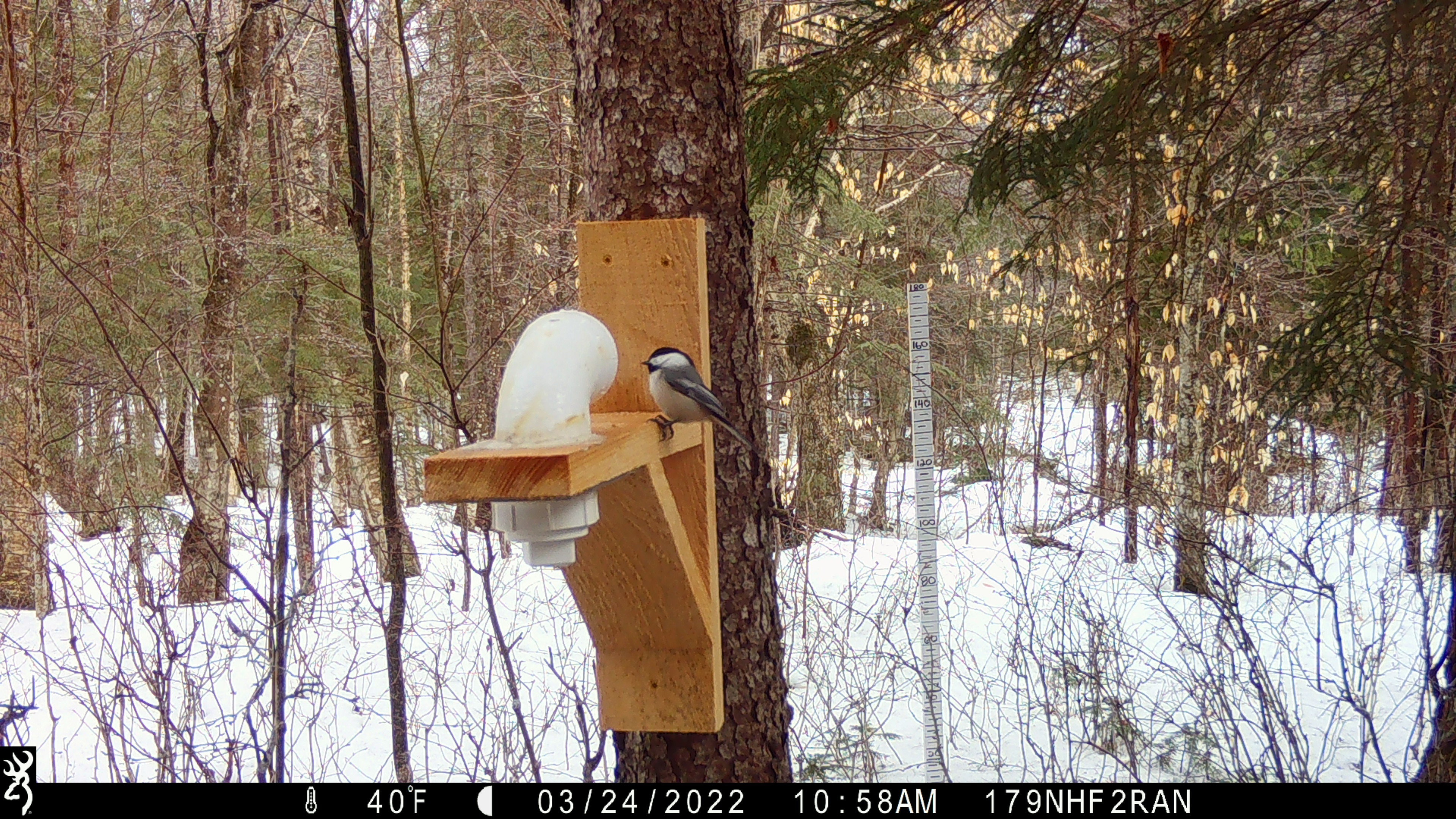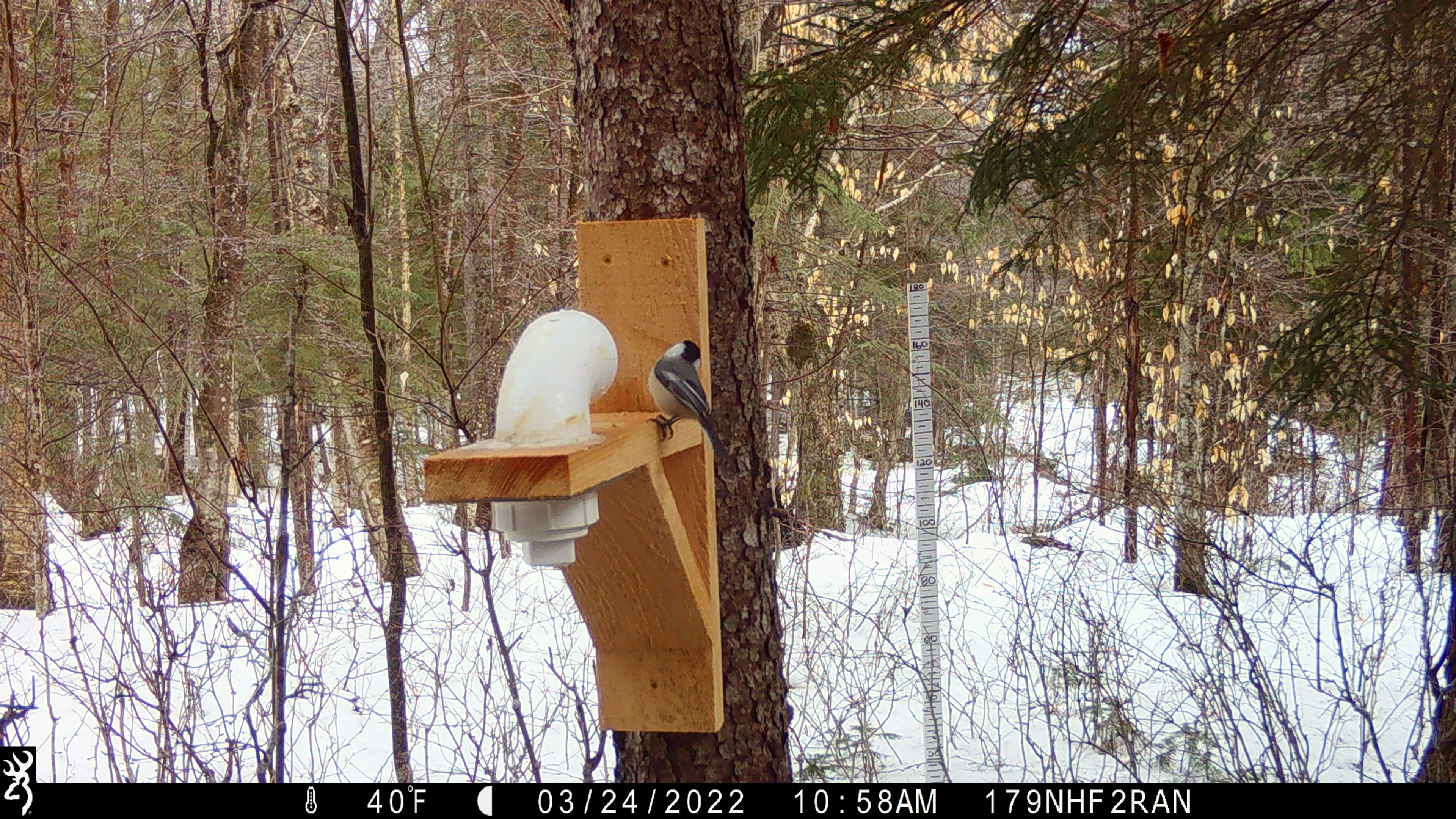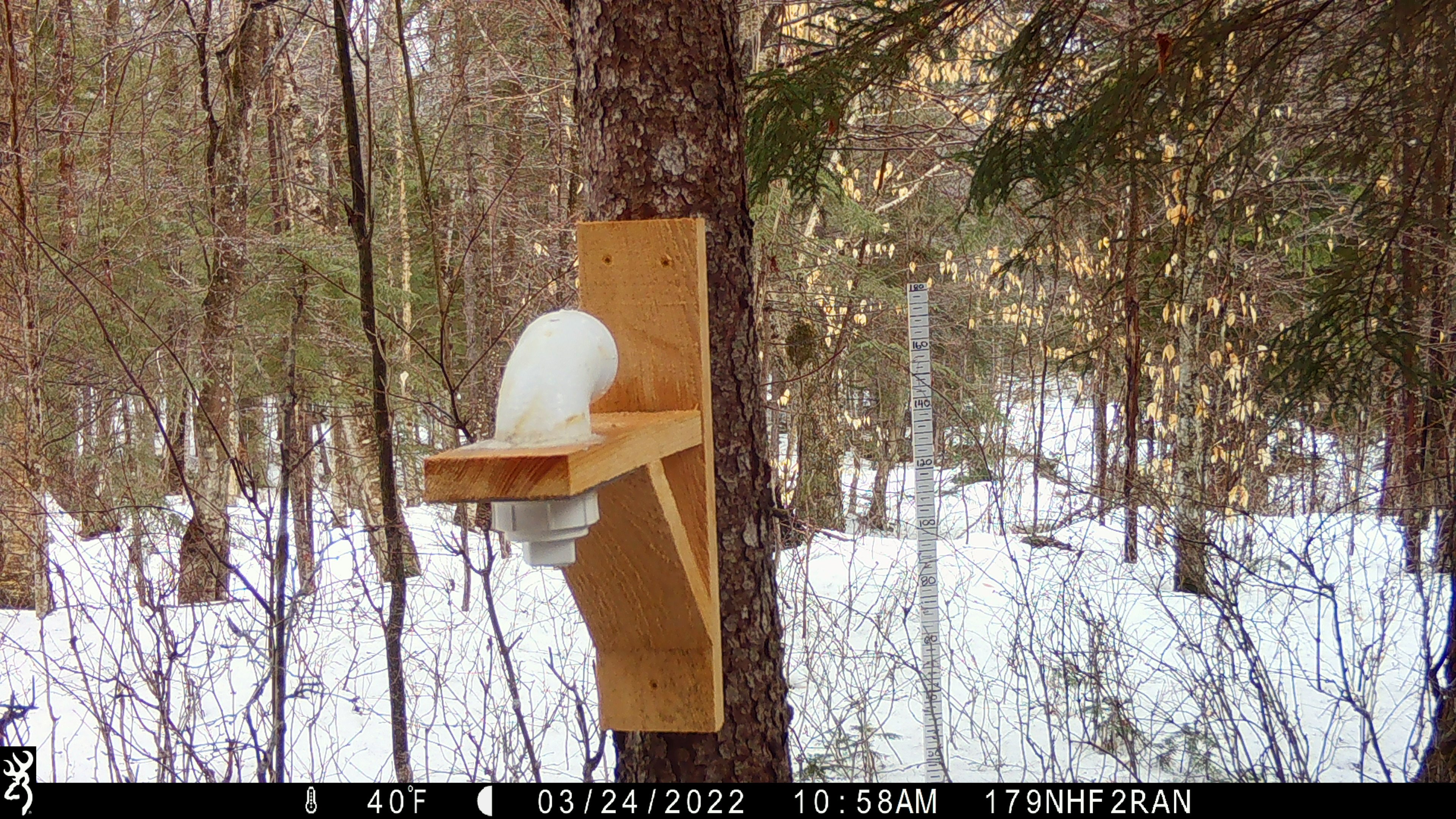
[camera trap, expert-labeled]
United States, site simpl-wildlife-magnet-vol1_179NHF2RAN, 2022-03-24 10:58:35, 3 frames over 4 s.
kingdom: Animalia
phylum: Chordata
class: Aves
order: Passeriformes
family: Paridae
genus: Poecile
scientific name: Poecile atricapillus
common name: black-capped chickadee